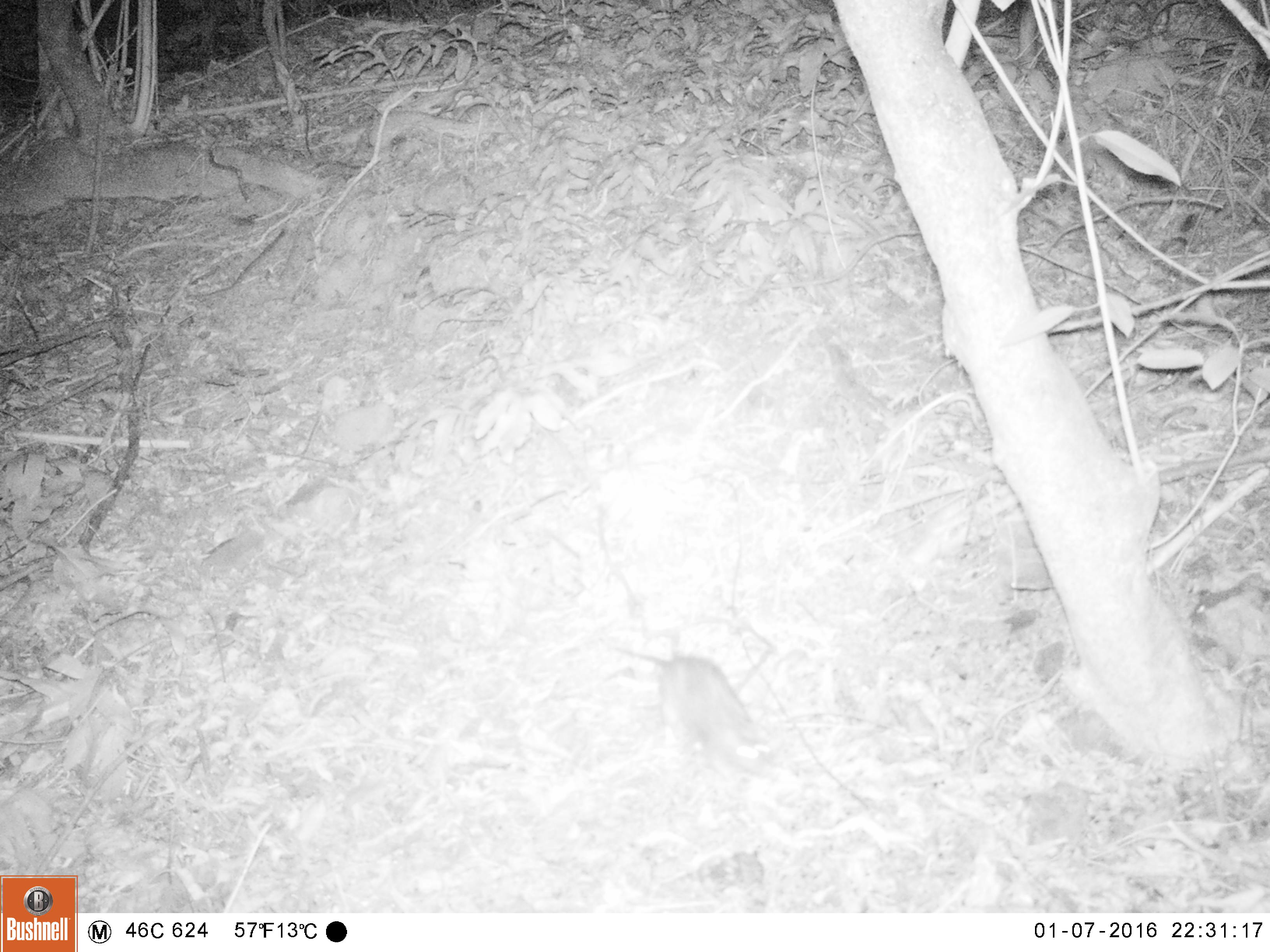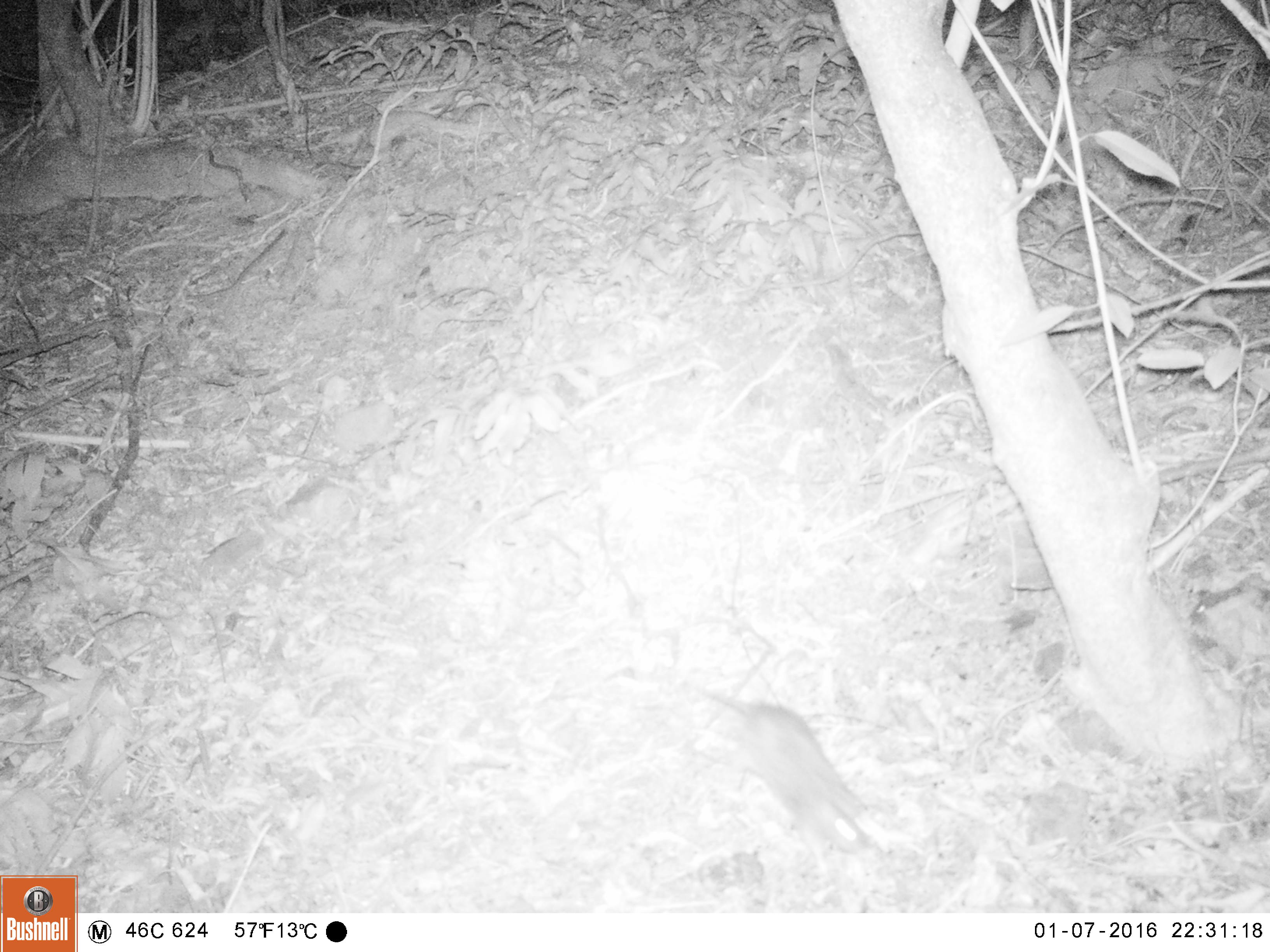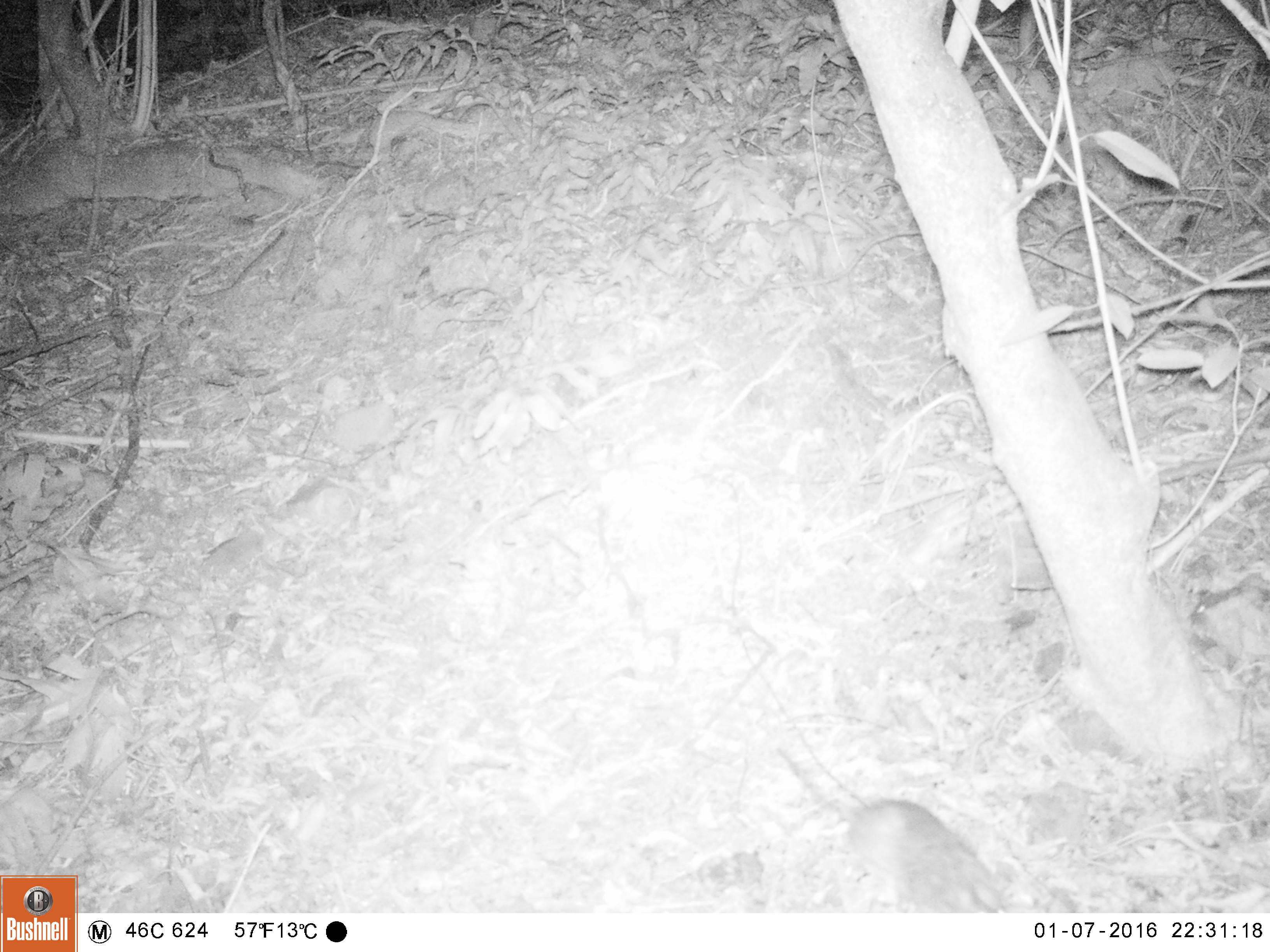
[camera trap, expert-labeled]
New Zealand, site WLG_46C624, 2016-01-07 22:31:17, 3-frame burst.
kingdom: Animalia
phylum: Chordata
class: Mammalia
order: Rodentia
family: Muridae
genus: Rattus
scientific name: Rattus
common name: rat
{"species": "rat (Rattus)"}